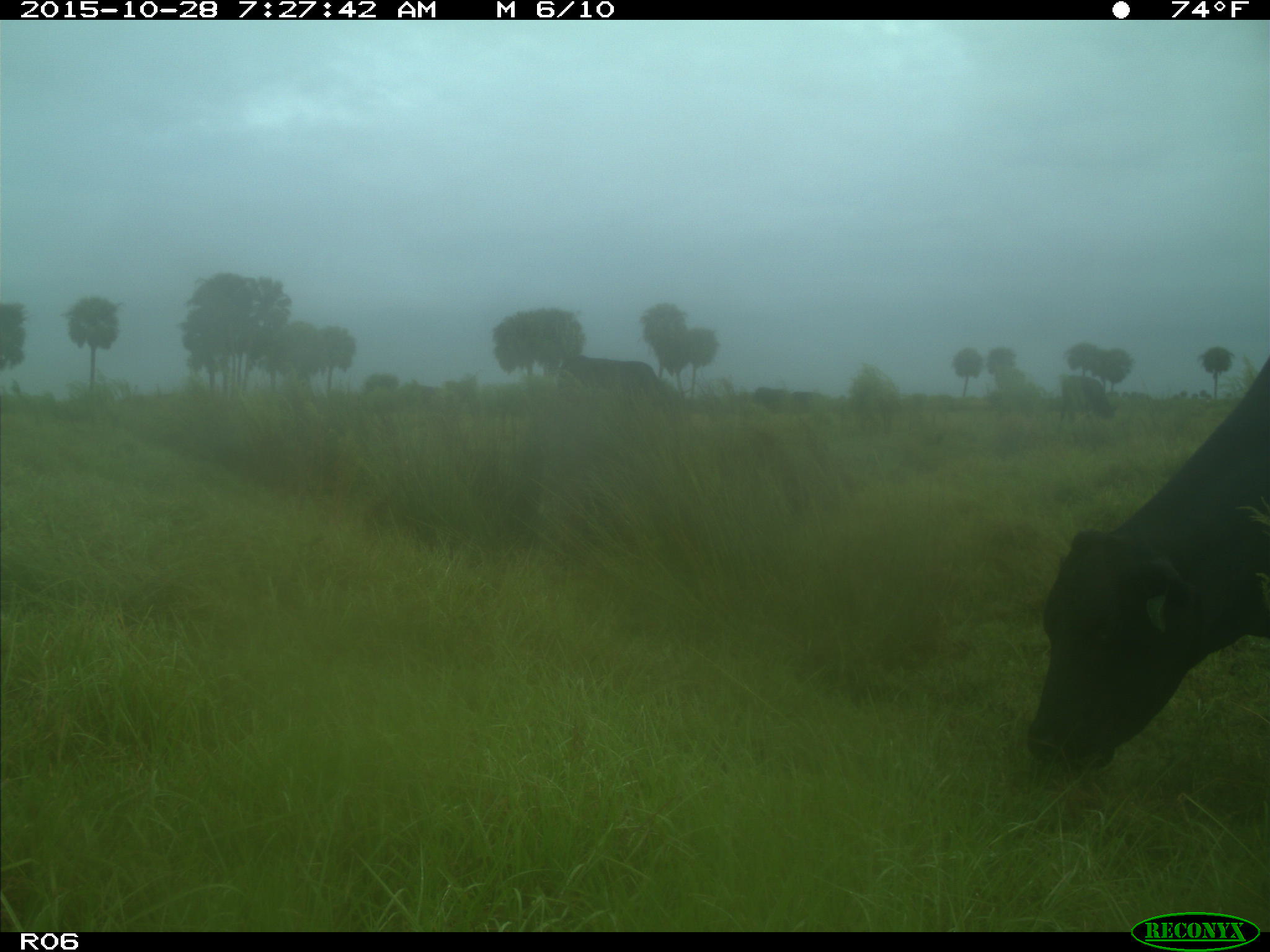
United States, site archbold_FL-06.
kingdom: Animalia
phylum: Chordata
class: Mammalia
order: Artiodactyla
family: Bovidae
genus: Bos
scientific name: Bos taurus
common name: domestic cow